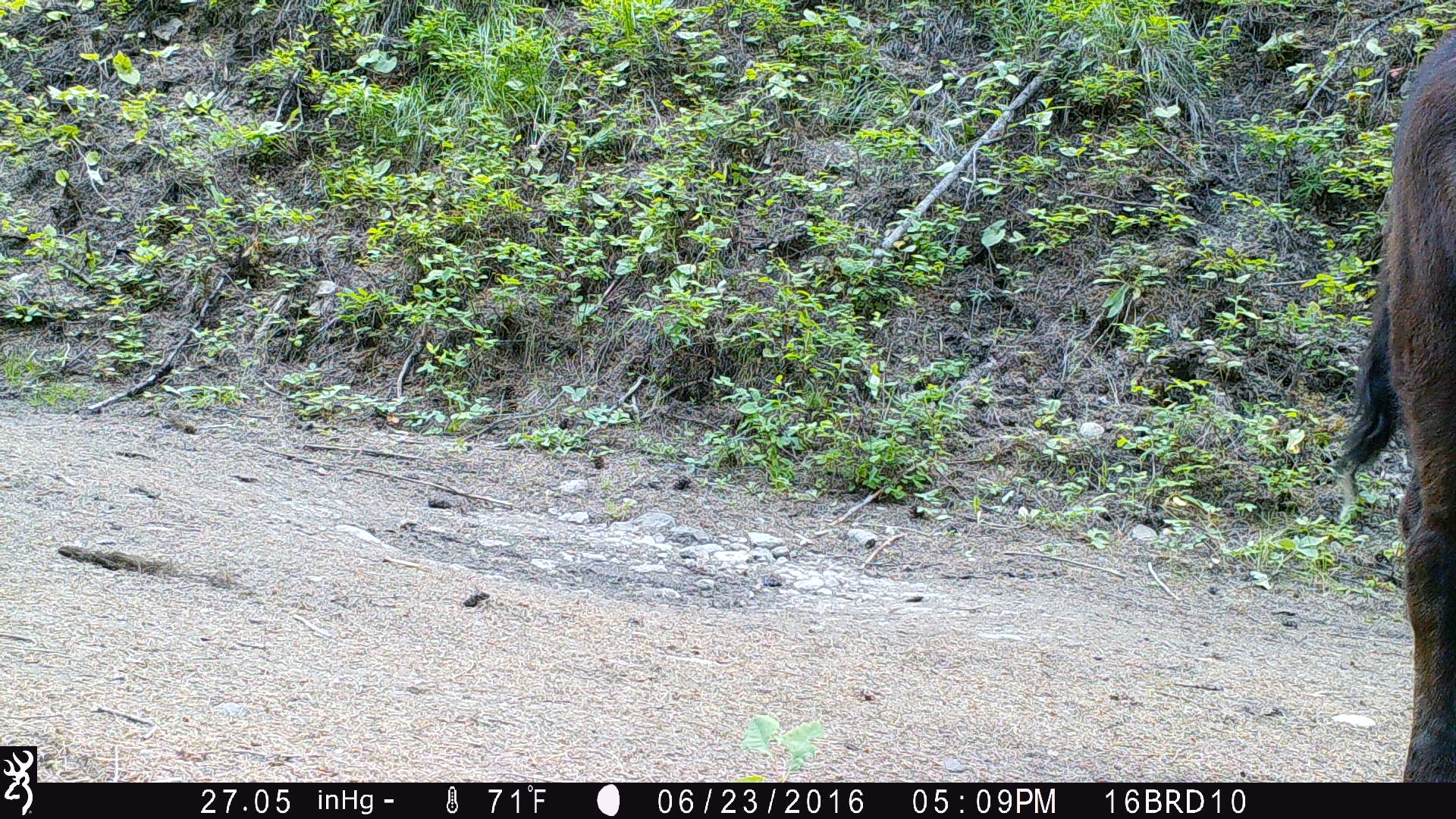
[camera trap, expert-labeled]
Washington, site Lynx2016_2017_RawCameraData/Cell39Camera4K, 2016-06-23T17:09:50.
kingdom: Animalia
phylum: Chordata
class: Mammalia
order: Artiodactyla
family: Bovidae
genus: Bos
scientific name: Bos taurus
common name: domestic cattle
Domestic cattle (Bos taurus). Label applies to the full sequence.